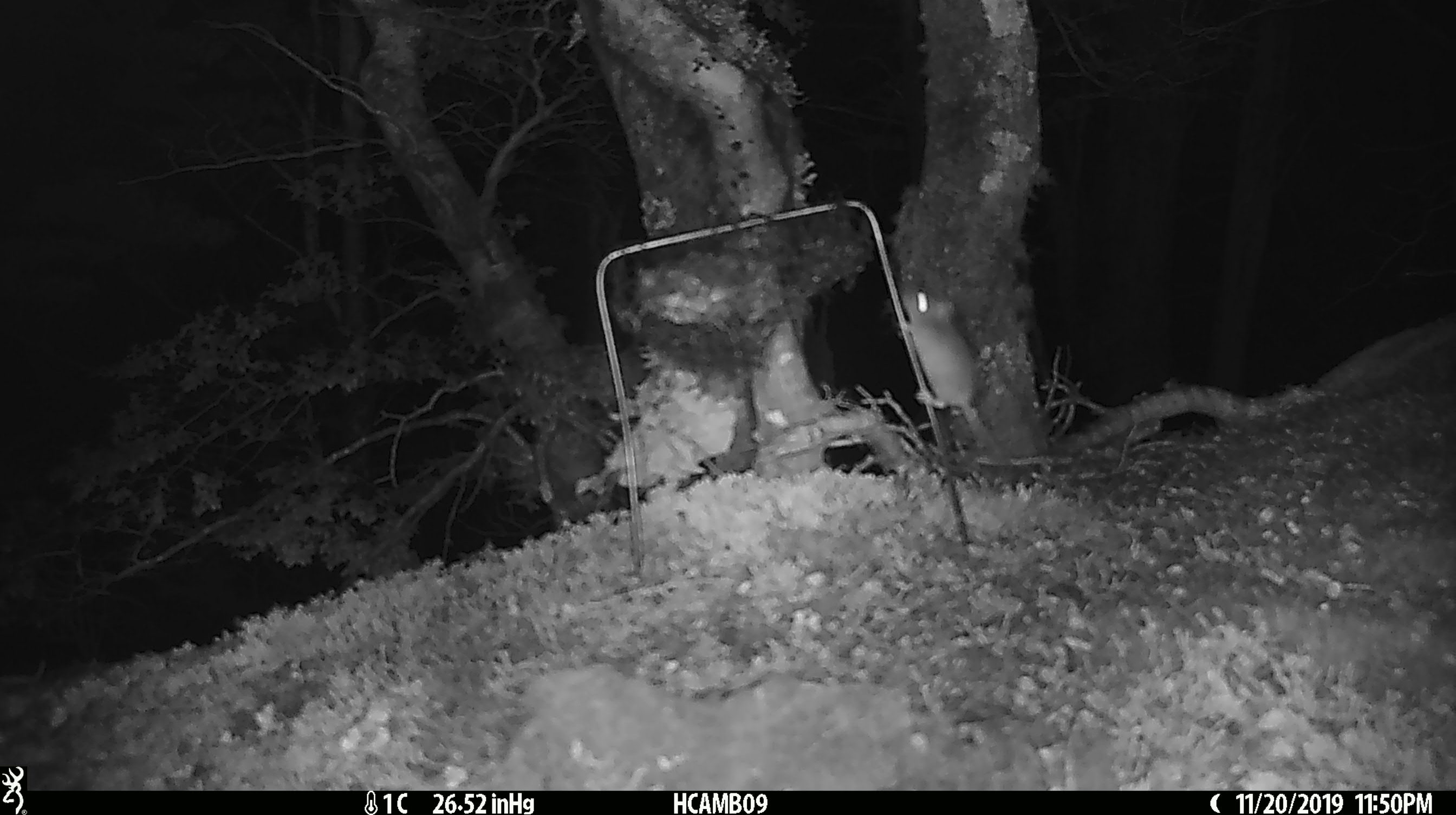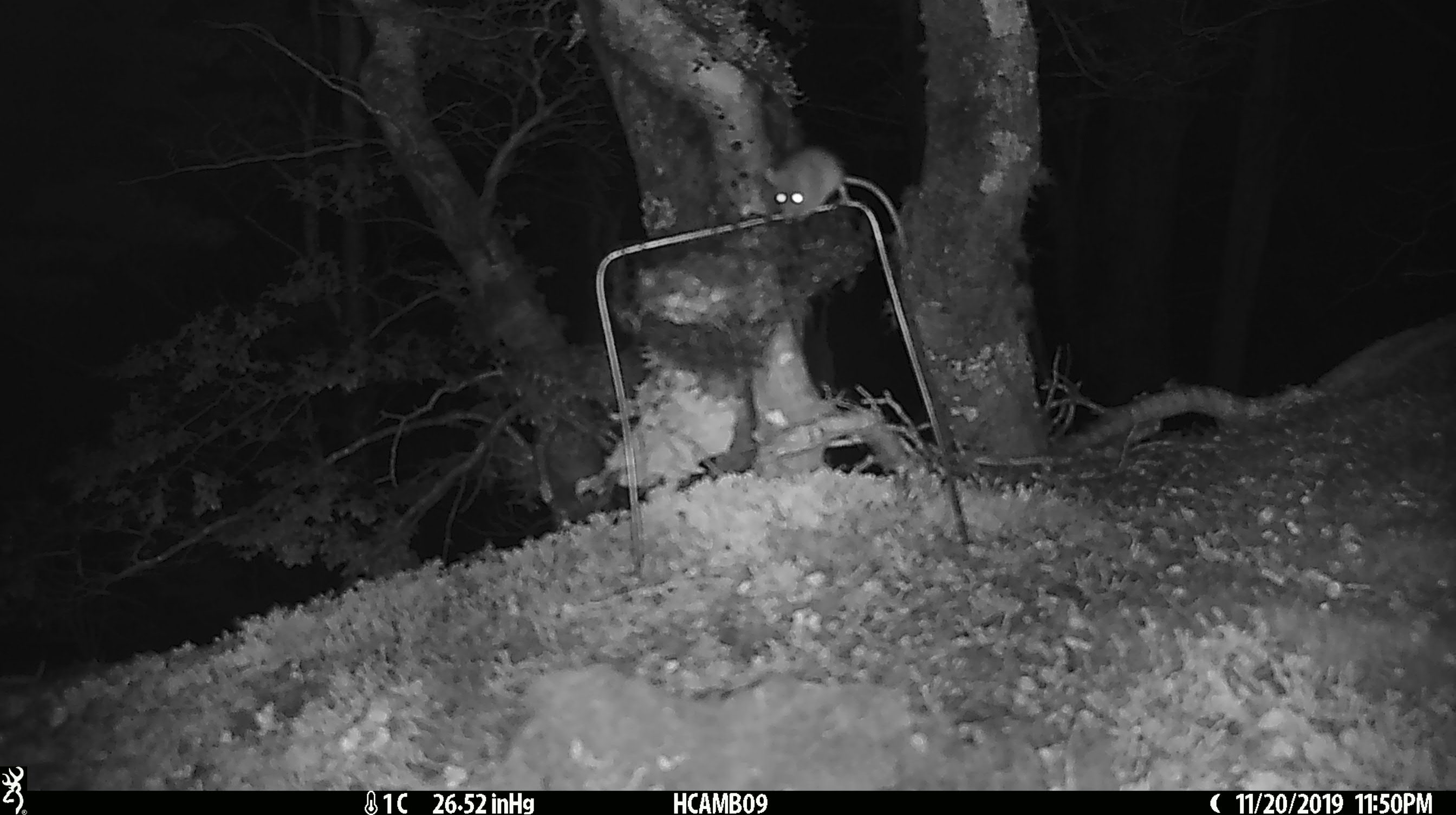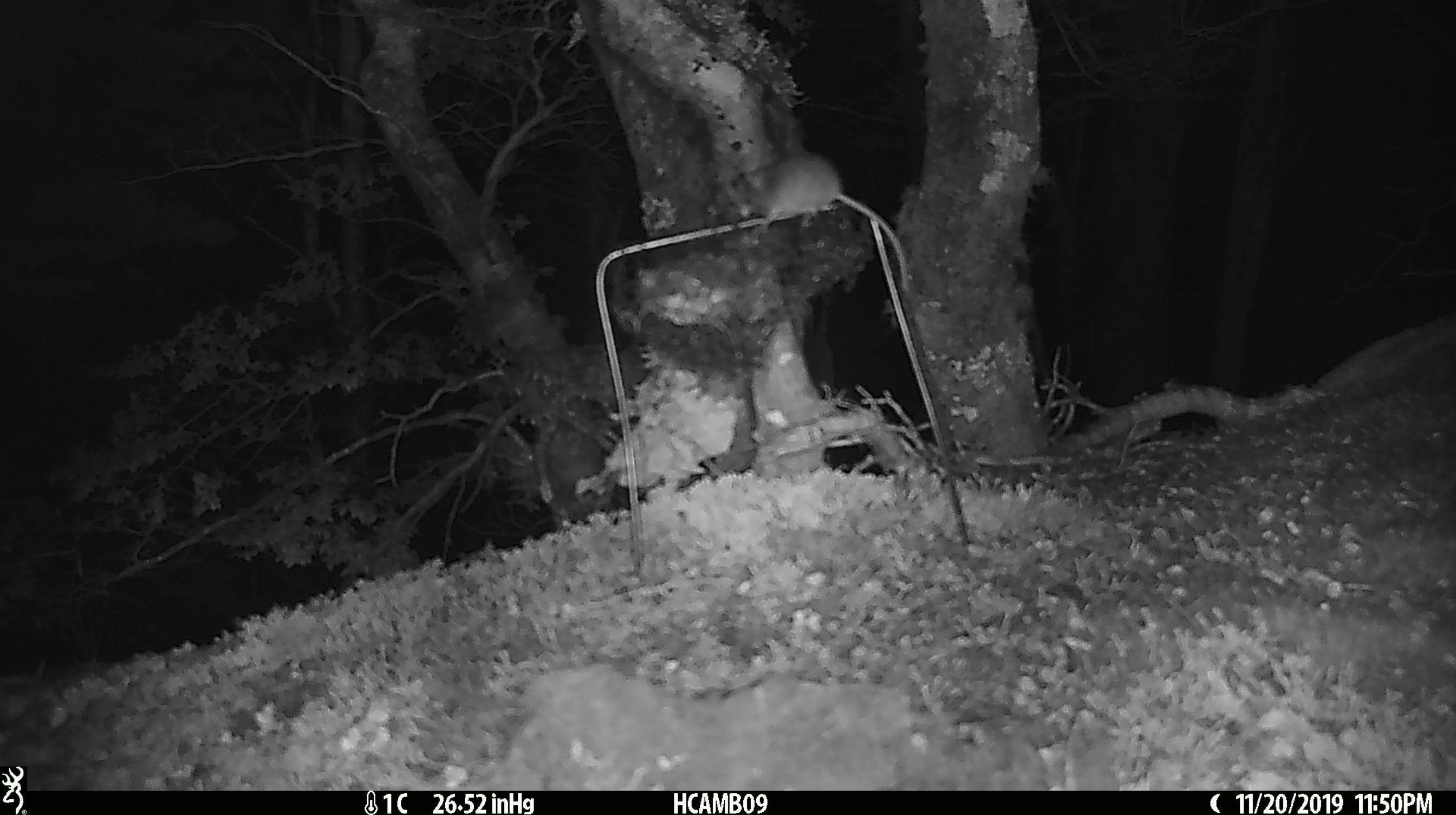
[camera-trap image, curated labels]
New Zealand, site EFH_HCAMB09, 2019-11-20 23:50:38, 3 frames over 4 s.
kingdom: Animalia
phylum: Chordata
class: Mammalia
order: Rodentia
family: Muridae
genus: Mus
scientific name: Mus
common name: mouse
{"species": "mouse (Mus)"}